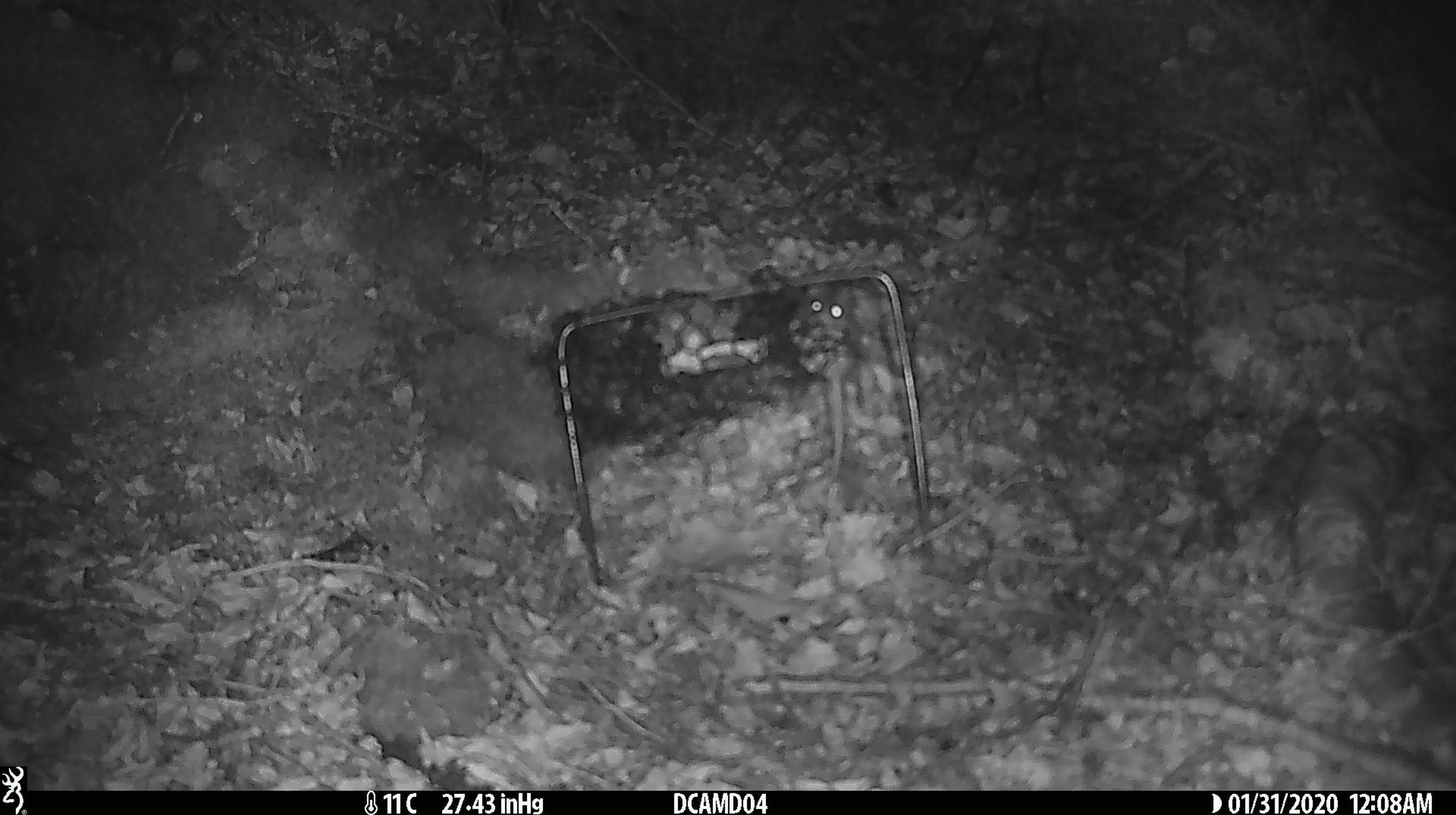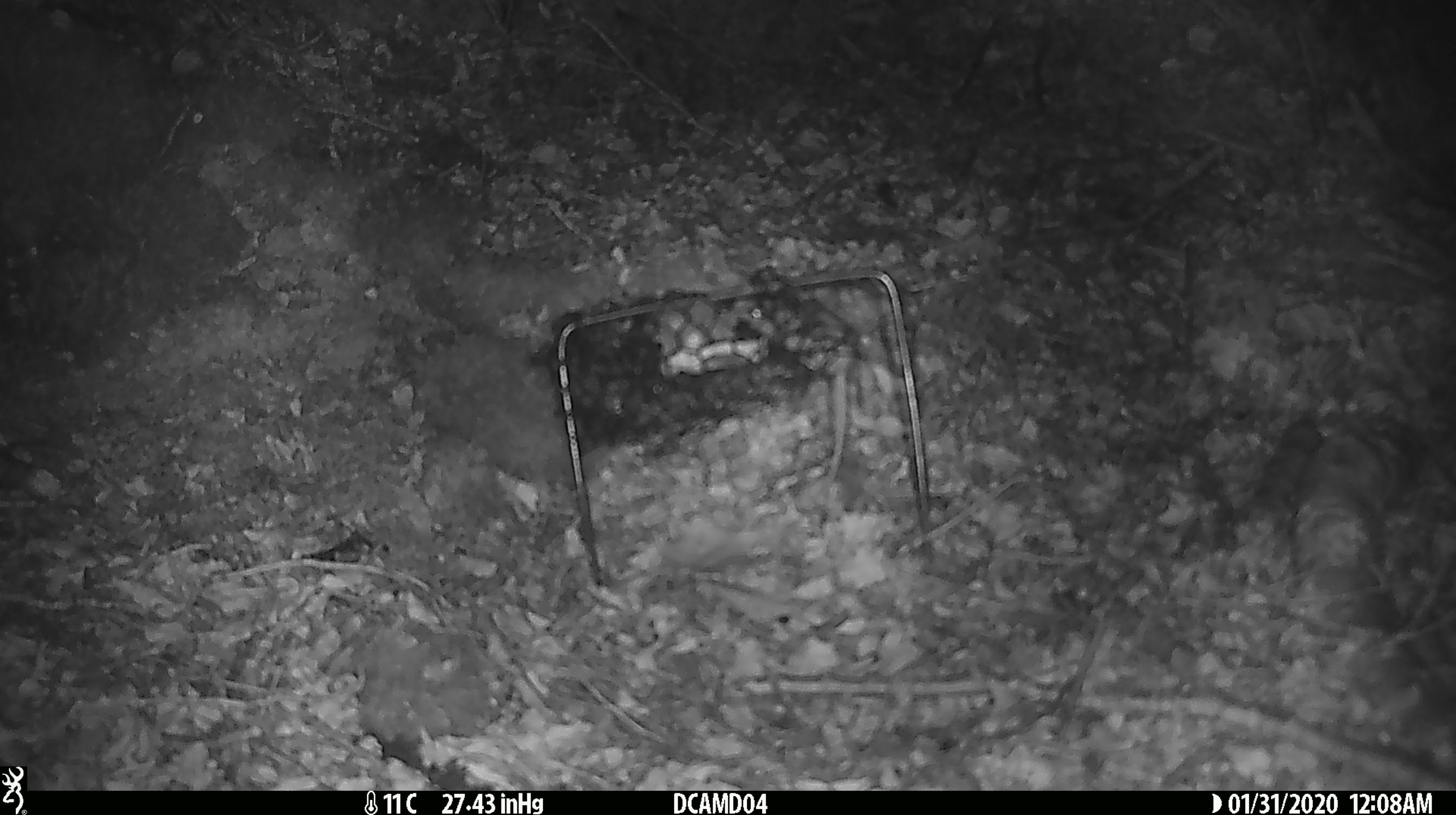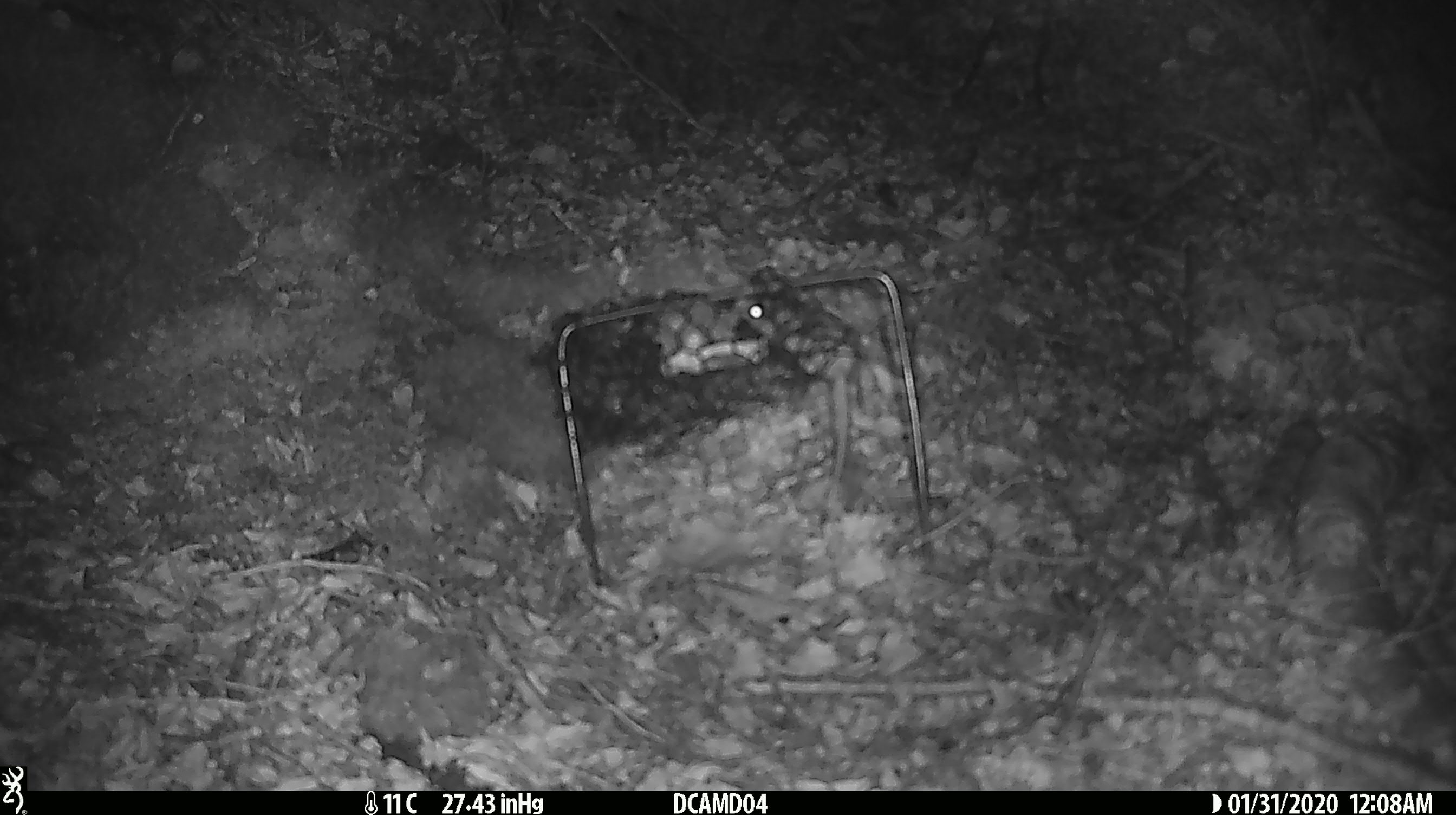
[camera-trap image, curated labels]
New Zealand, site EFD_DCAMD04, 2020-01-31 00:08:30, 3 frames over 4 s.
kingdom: Animalia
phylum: Chordata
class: Mammalia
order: Rodentia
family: Muridae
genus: Mus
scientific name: Mus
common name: mouse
Mouse (Mus).